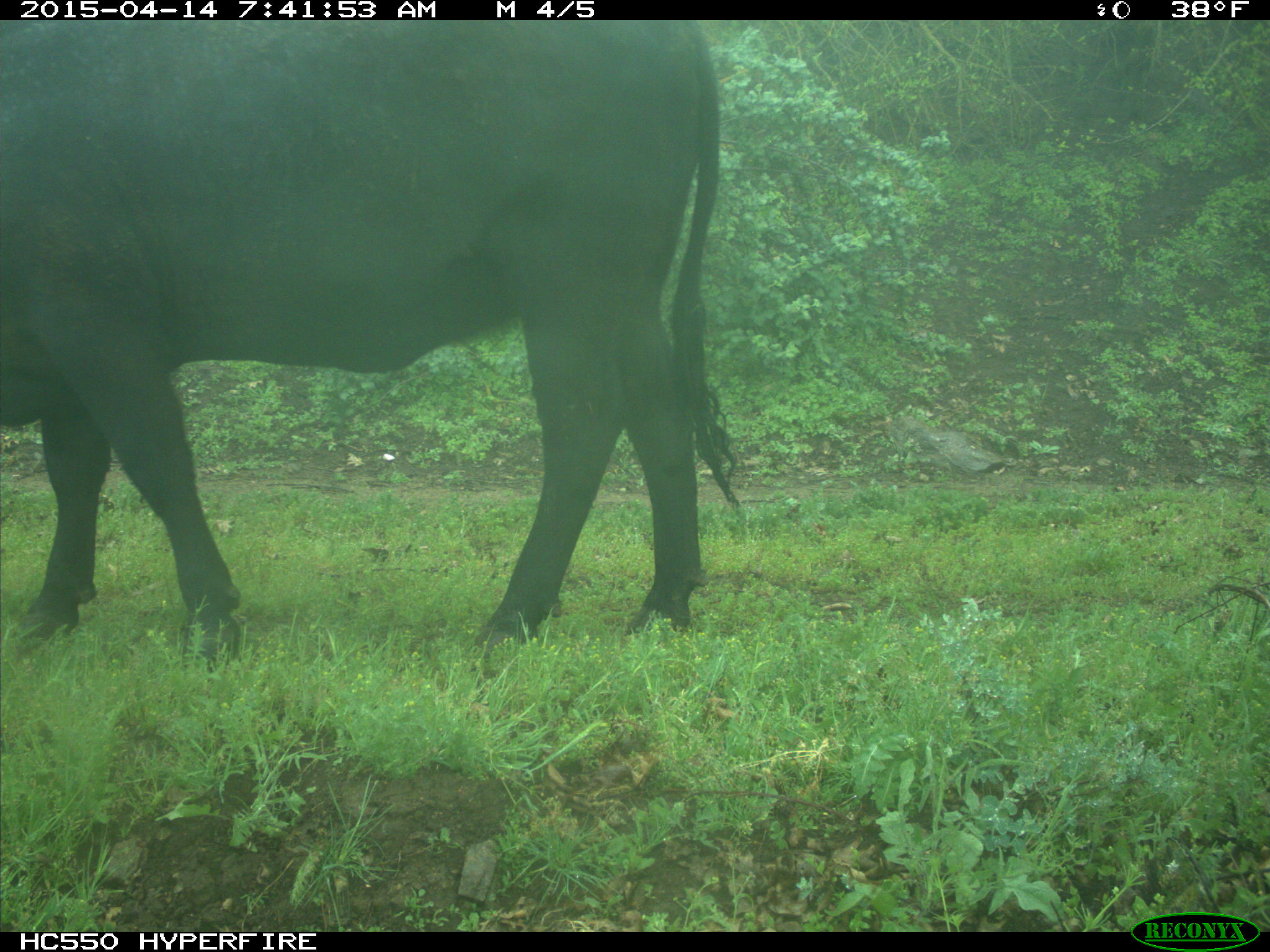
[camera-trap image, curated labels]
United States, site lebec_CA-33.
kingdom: Animalia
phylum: Chordata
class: Mammalia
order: Artiodactyla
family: Bovidae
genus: Bos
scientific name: Bos taurus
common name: domestic cow